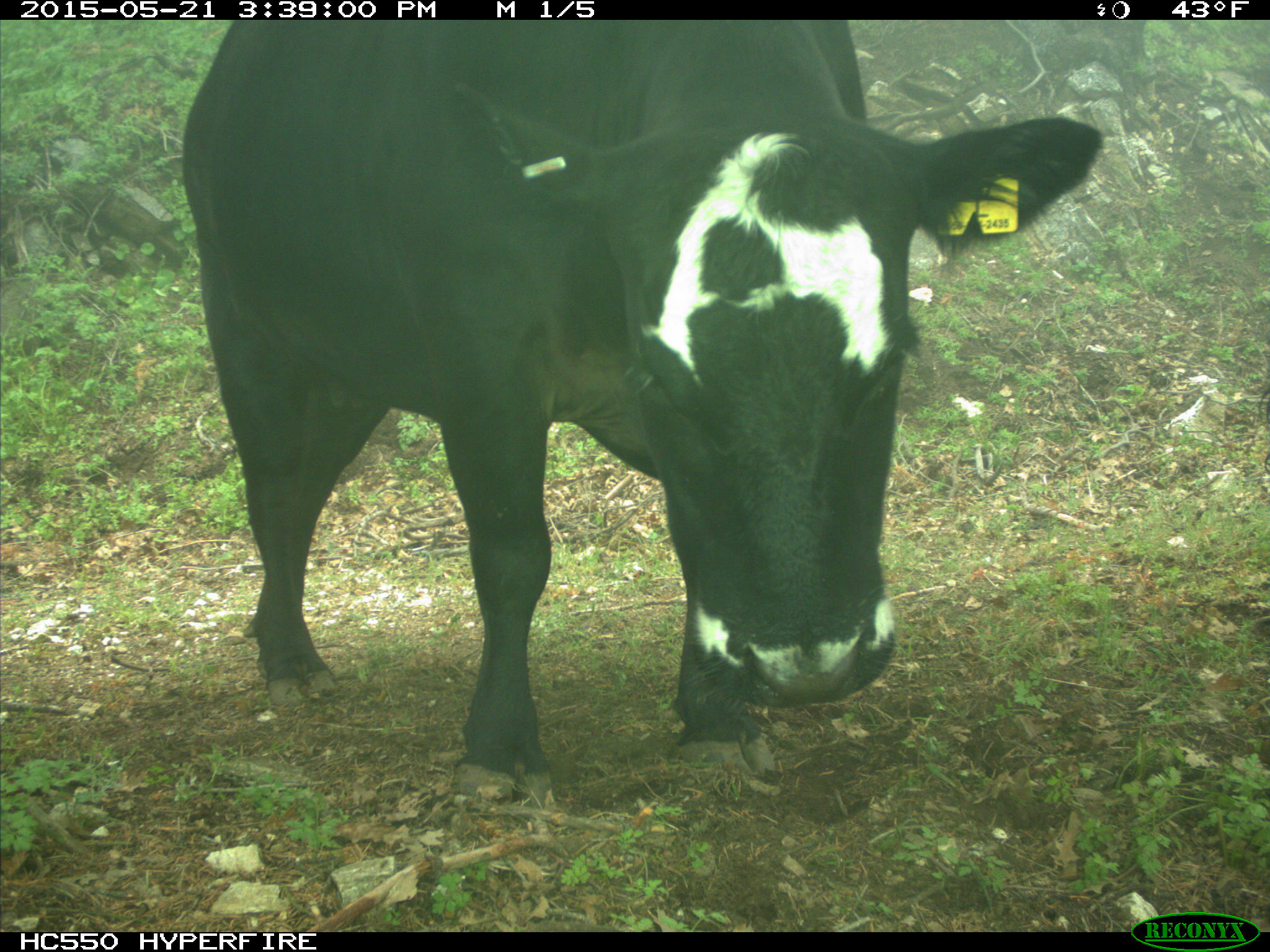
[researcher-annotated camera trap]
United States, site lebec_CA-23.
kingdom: Animalia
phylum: Chordata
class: Mammalia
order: Artiodactyla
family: Bovidae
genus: Bos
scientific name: Bos taurus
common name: domestic cow